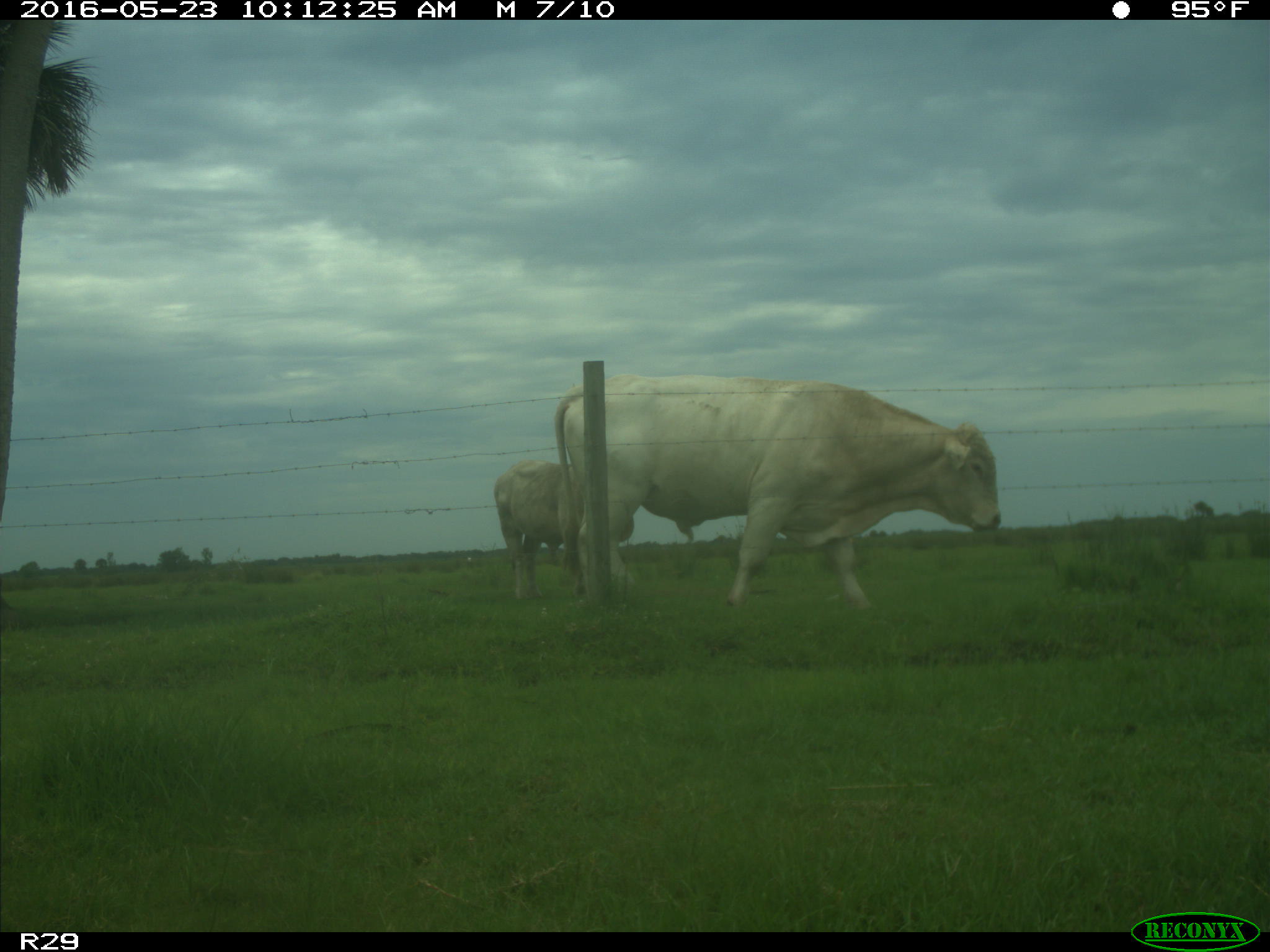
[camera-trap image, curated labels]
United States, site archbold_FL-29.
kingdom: Animalia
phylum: Chordata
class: Mammalia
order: Artiodactyla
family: Bovidae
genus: Bos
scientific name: Bos taurus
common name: domestic cow